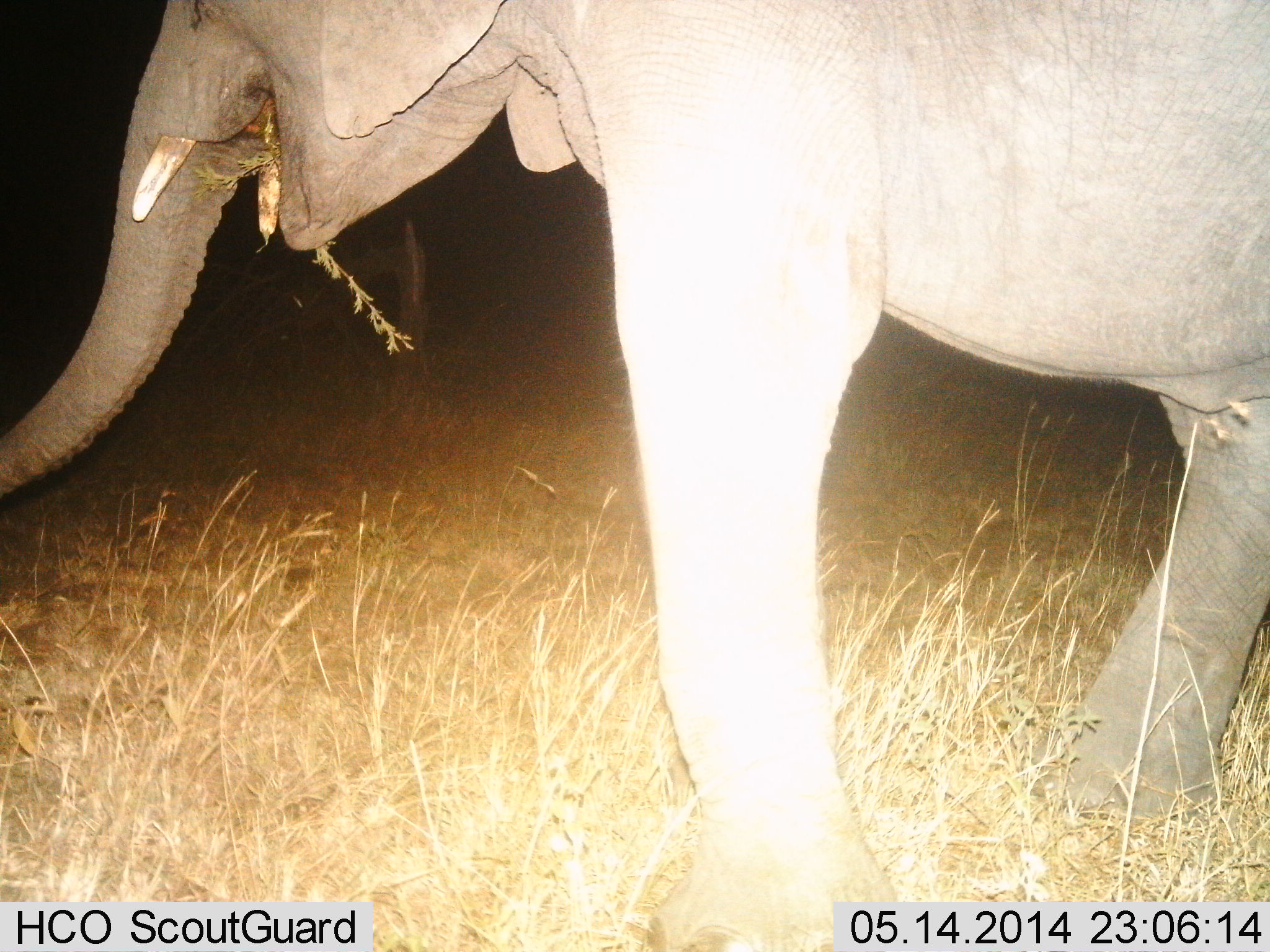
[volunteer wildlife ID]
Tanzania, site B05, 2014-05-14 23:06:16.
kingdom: Animalia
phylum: Chordata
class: Mammalia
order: Proboscidea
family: Elephantidae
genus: Loxodonta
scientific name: Loxodonta africana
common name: african bush elephant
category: elephant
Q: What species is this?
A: Elephant (african bush elephant) (Loxodonta africana).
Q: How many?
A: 1.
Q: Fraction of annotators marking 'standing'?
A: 30%.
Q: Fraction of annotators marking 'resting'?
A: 0%.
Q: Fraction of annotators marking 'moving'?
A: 10%.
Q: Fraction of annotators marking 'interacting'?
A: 0%.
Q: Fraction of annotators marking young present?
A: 10%.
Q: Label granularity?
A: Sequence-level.